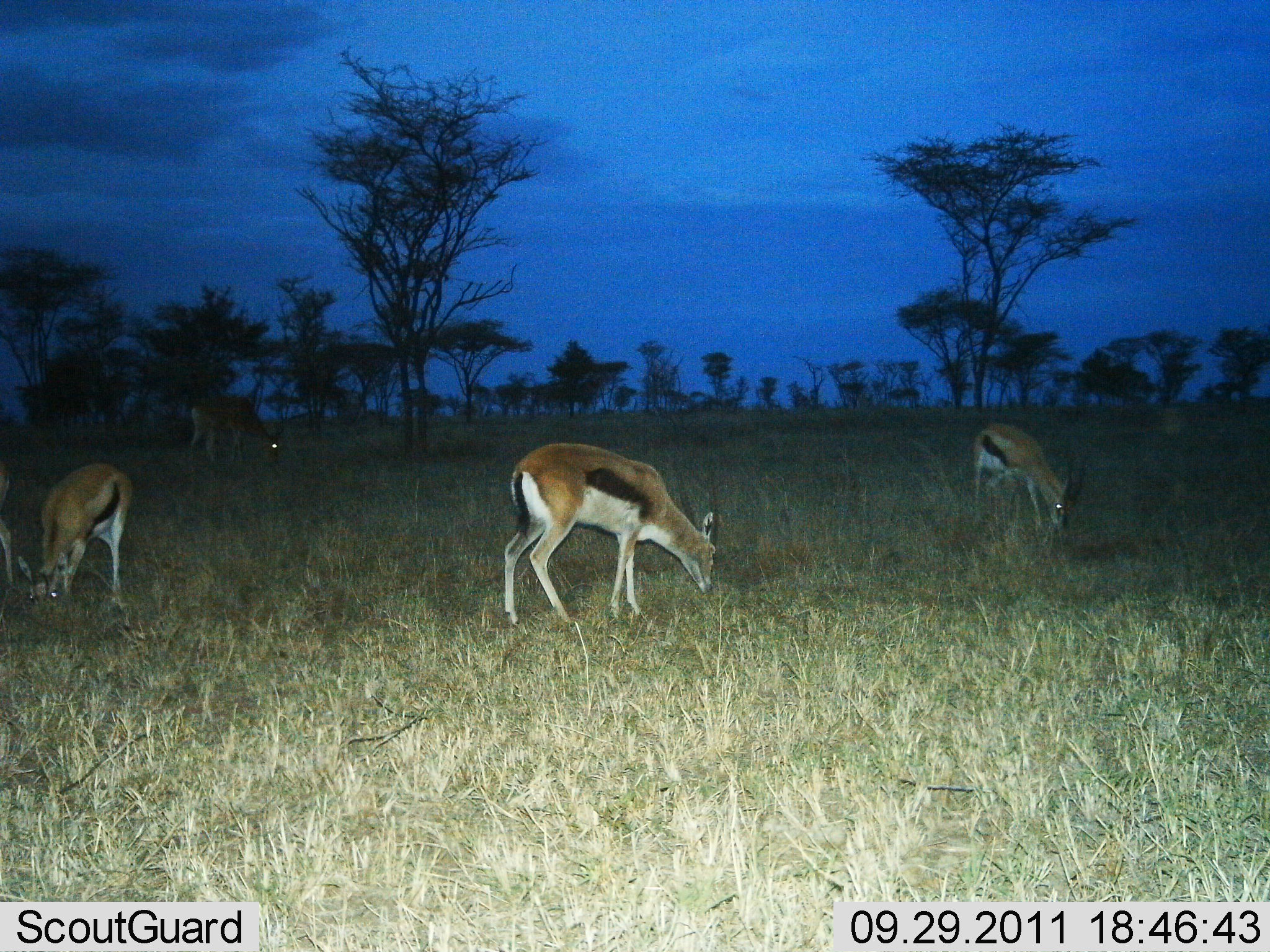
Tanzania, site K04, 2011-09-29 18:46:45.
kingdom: Animalia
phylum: Chordata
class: Mammalia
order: Artiodactyla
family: Bovidae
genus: Eudorcas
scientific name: Eudorcas thomsonii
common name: thomson's gazelle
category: gazellethomsons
Gazellethomsons (thomson's gazelle) (Eudorcas thomsonii), count 4. Behavior (volunteer vote fractions): standing 25%, resting 0%, moving 0%, interacting 0%. Young present (vote fraction): 0%. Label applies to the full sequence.